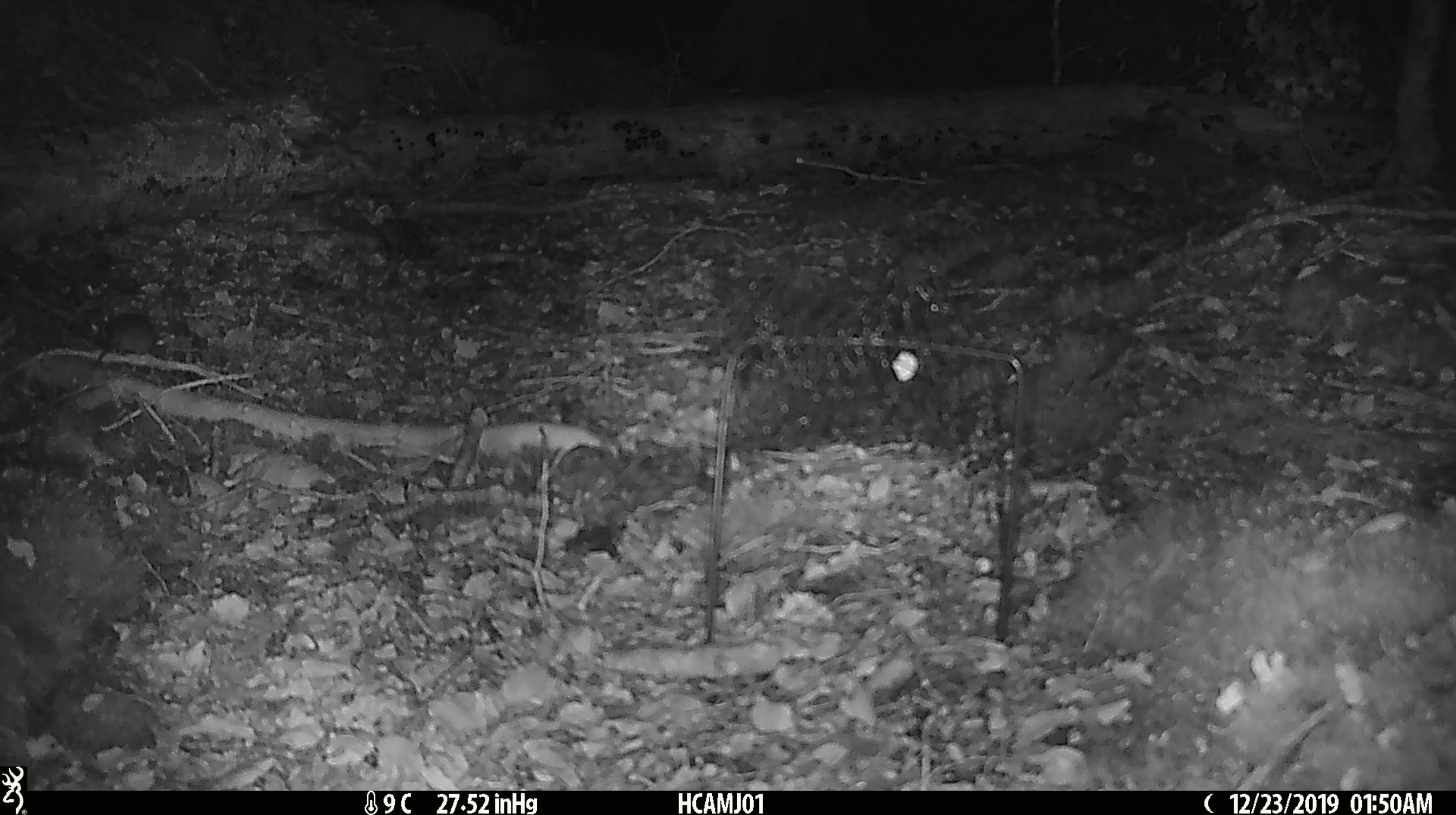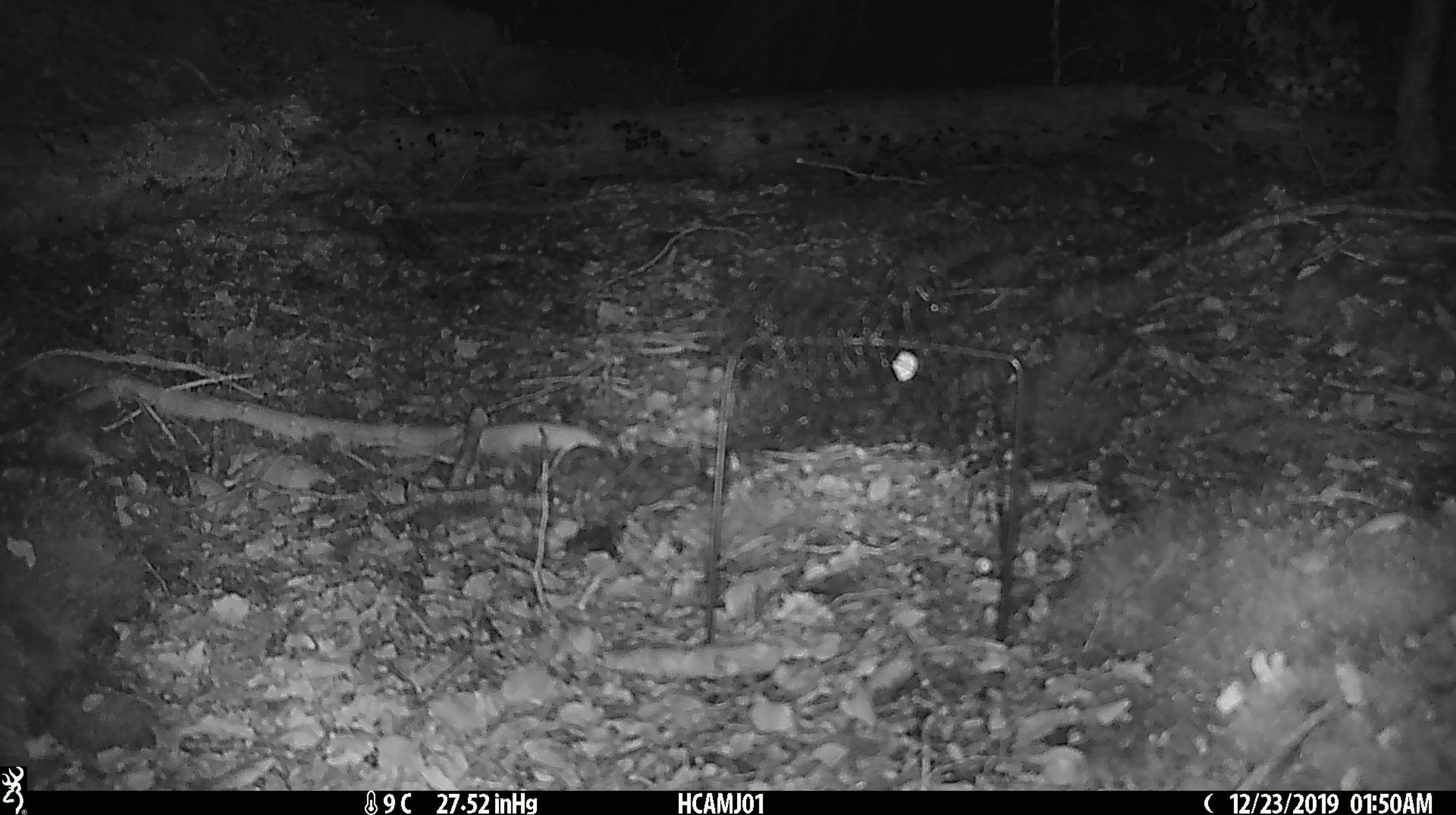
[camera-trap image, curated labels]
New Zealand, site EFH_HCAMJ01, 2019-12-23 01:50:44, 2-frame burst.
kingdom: Animalia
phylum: Chordata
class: Mammalia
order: Rodentia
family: Muridae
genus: Mus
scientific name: Mus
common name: mouse